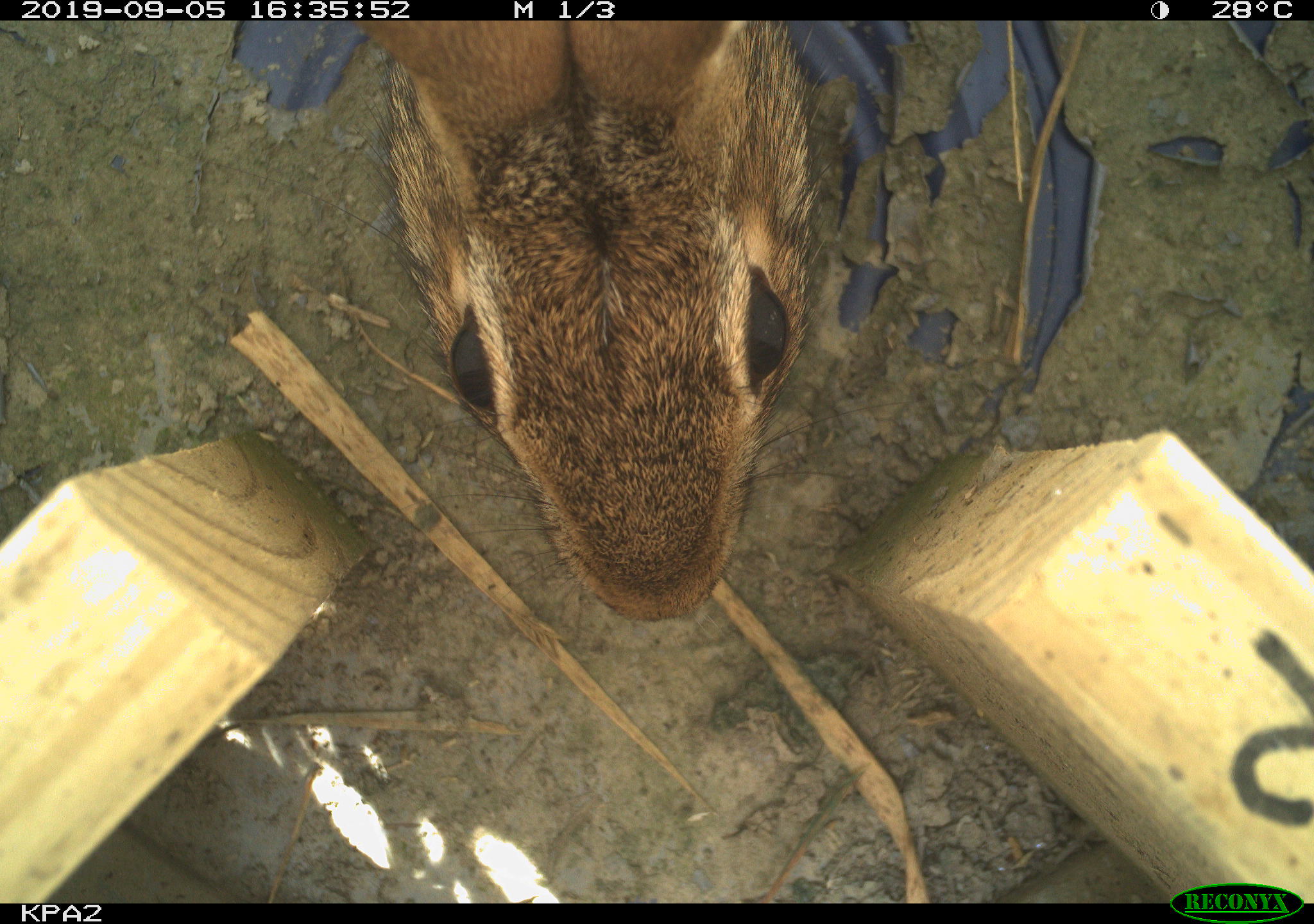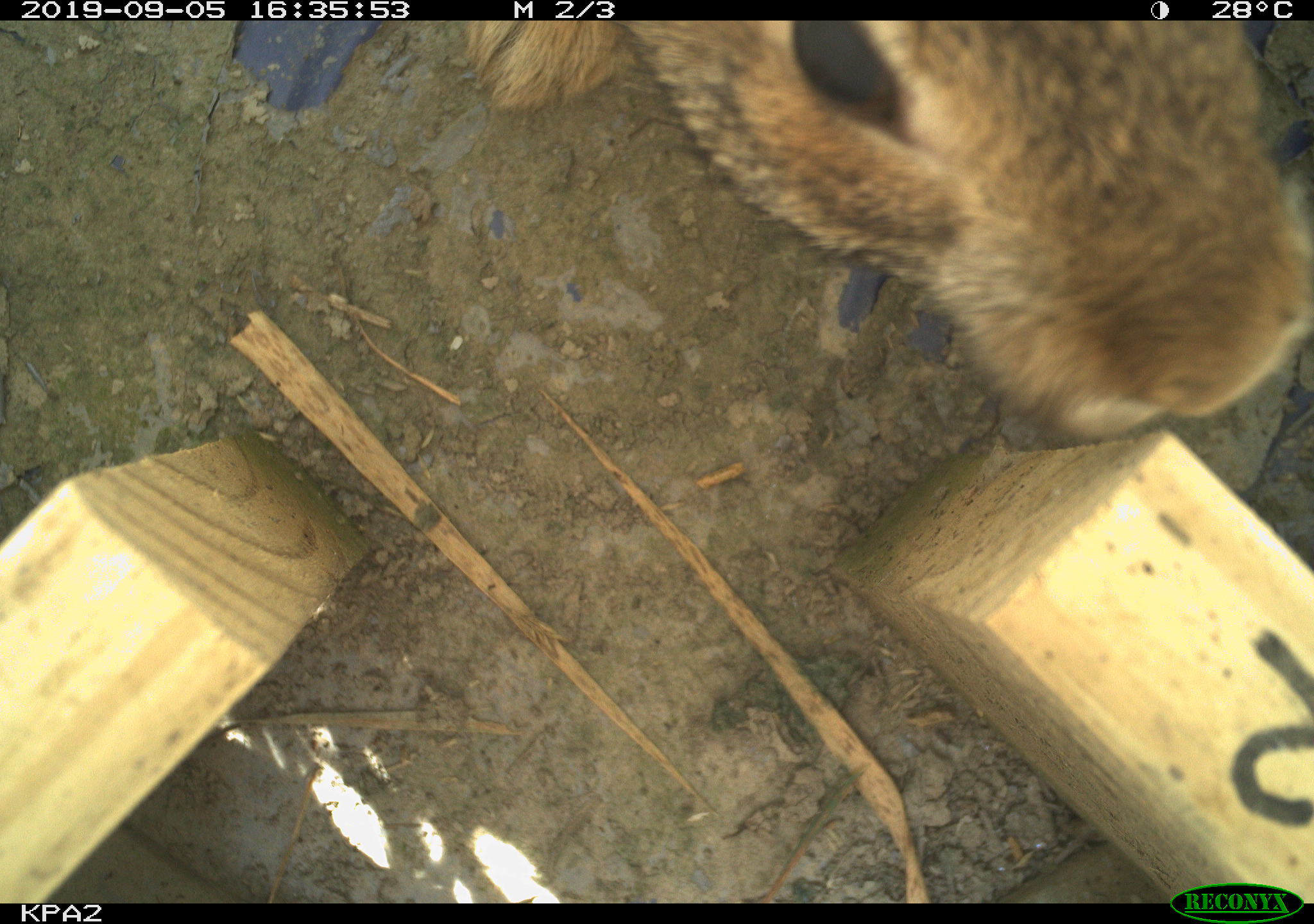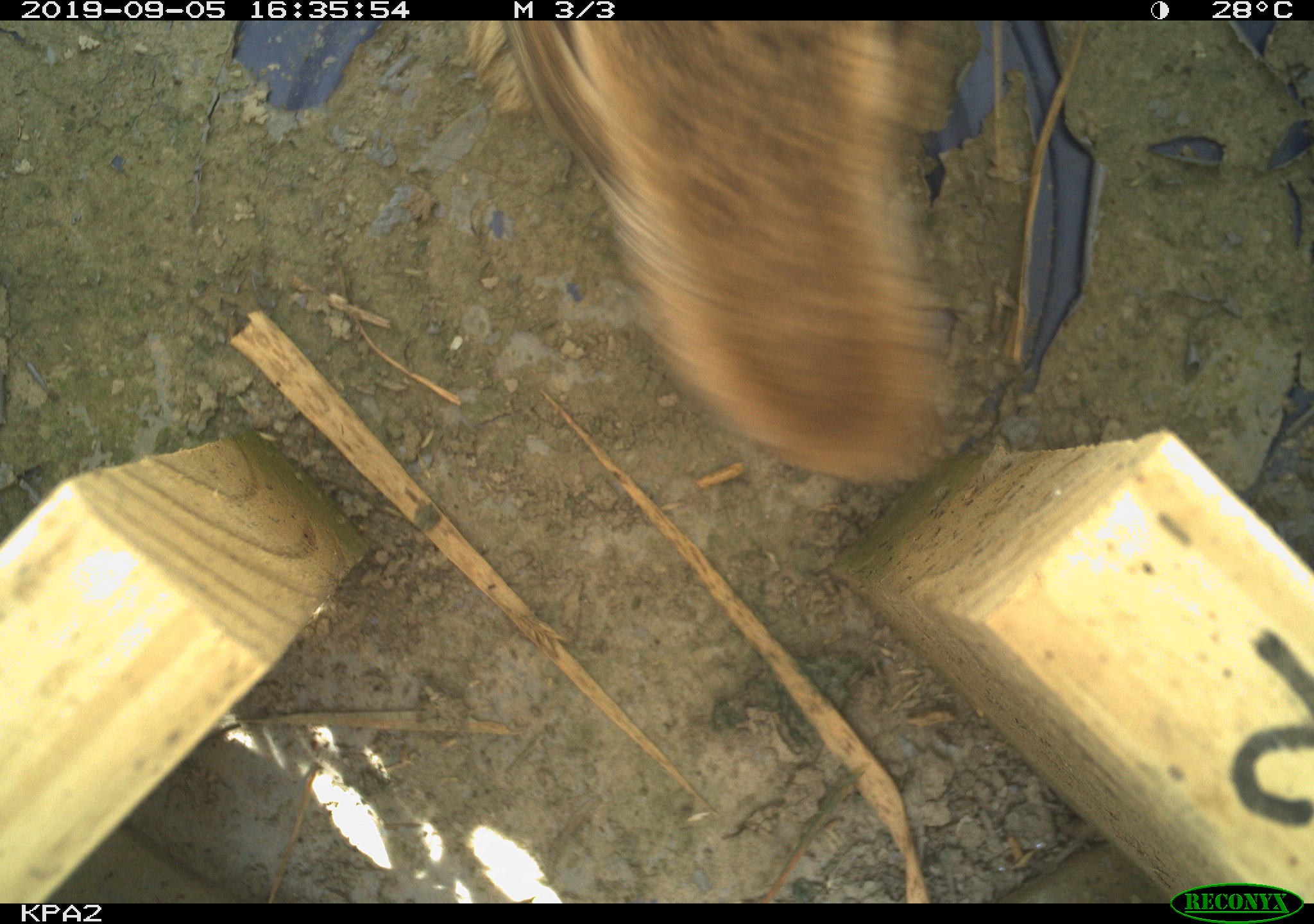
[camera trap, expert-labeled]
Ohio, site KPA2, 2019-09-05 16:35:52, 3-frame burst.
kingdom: Animalia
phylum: Chordata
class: Mammalia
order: Lagomorpha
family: Leporidae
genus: Sylvilagus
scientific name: Sylvilagus floridanus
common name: eastern cottontail